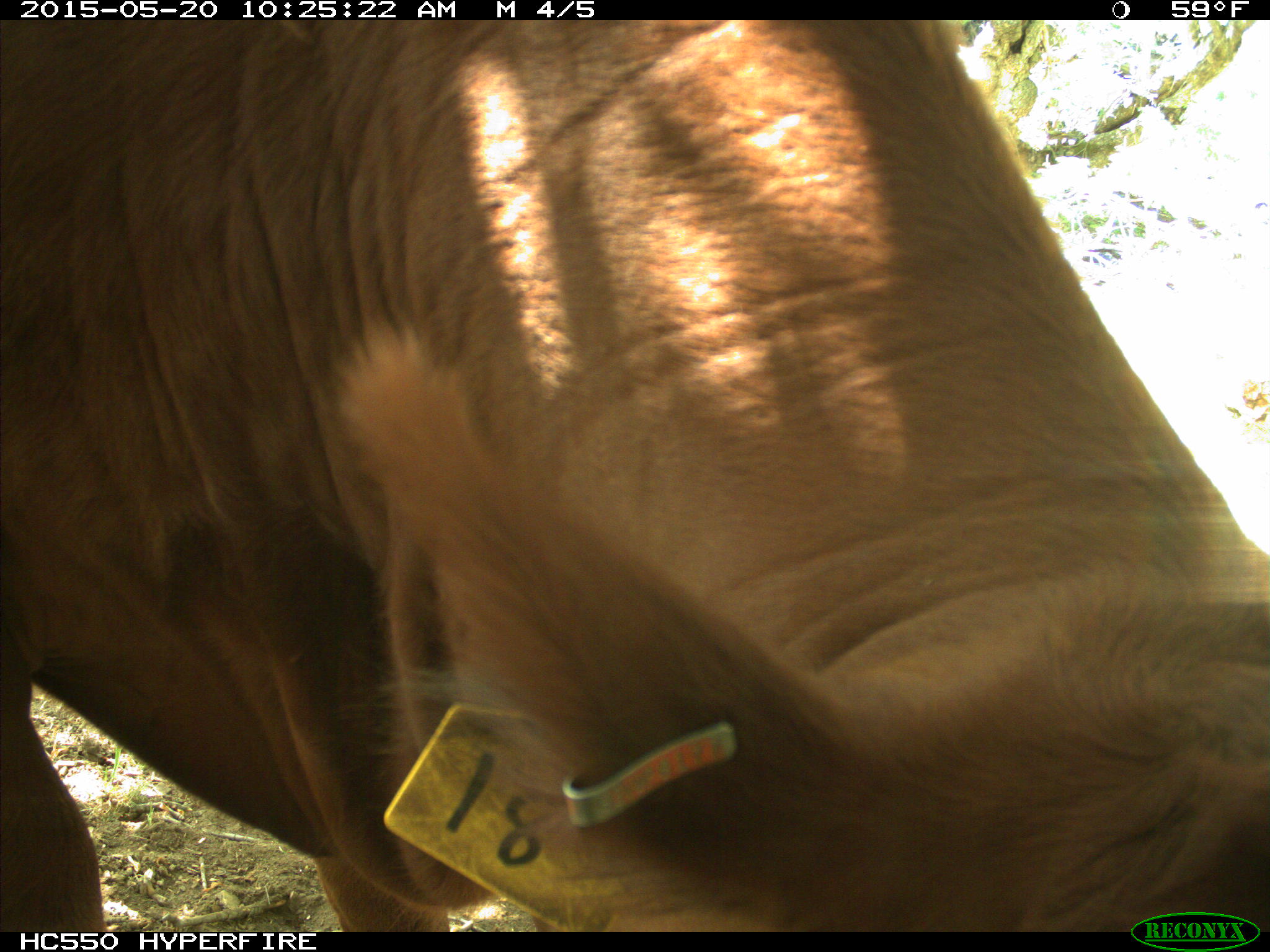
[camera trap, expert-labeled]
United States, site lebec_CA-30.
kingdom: Animalia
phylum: Chordata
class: Mammalia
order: Artiodactyla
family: Bovidae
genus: Bos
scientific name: Bos taurus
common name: domestic cow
Bos taurus (domestic cow).